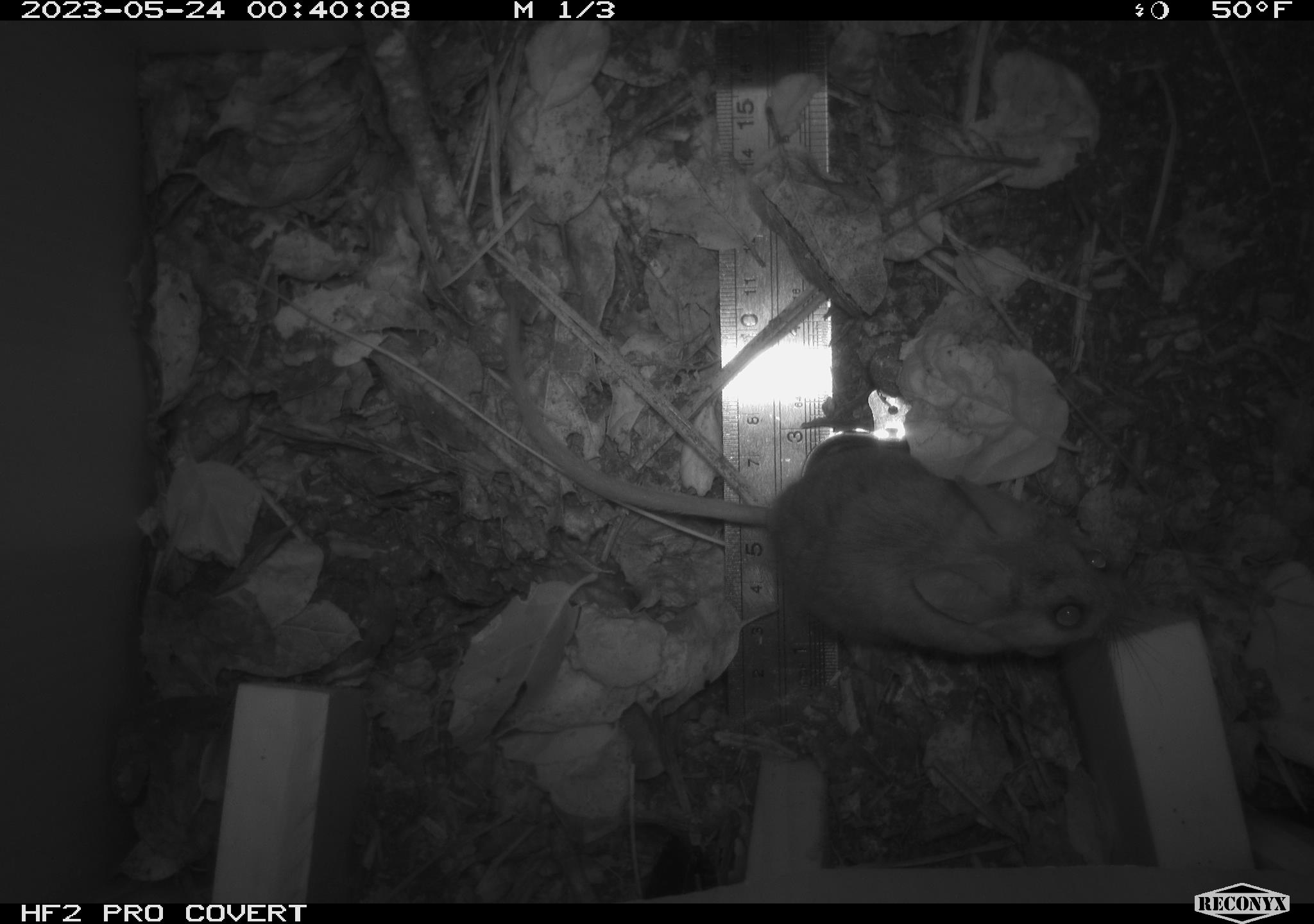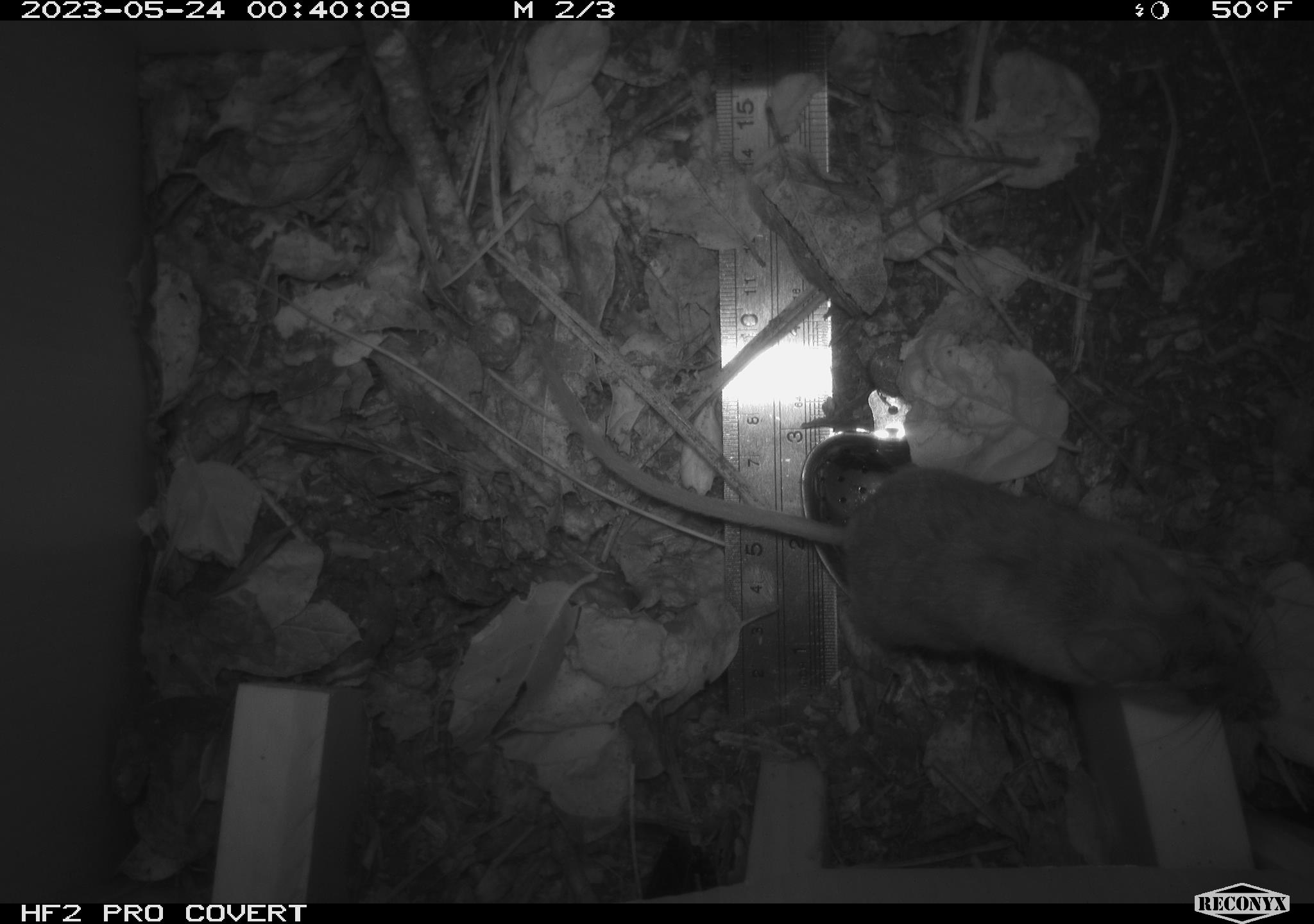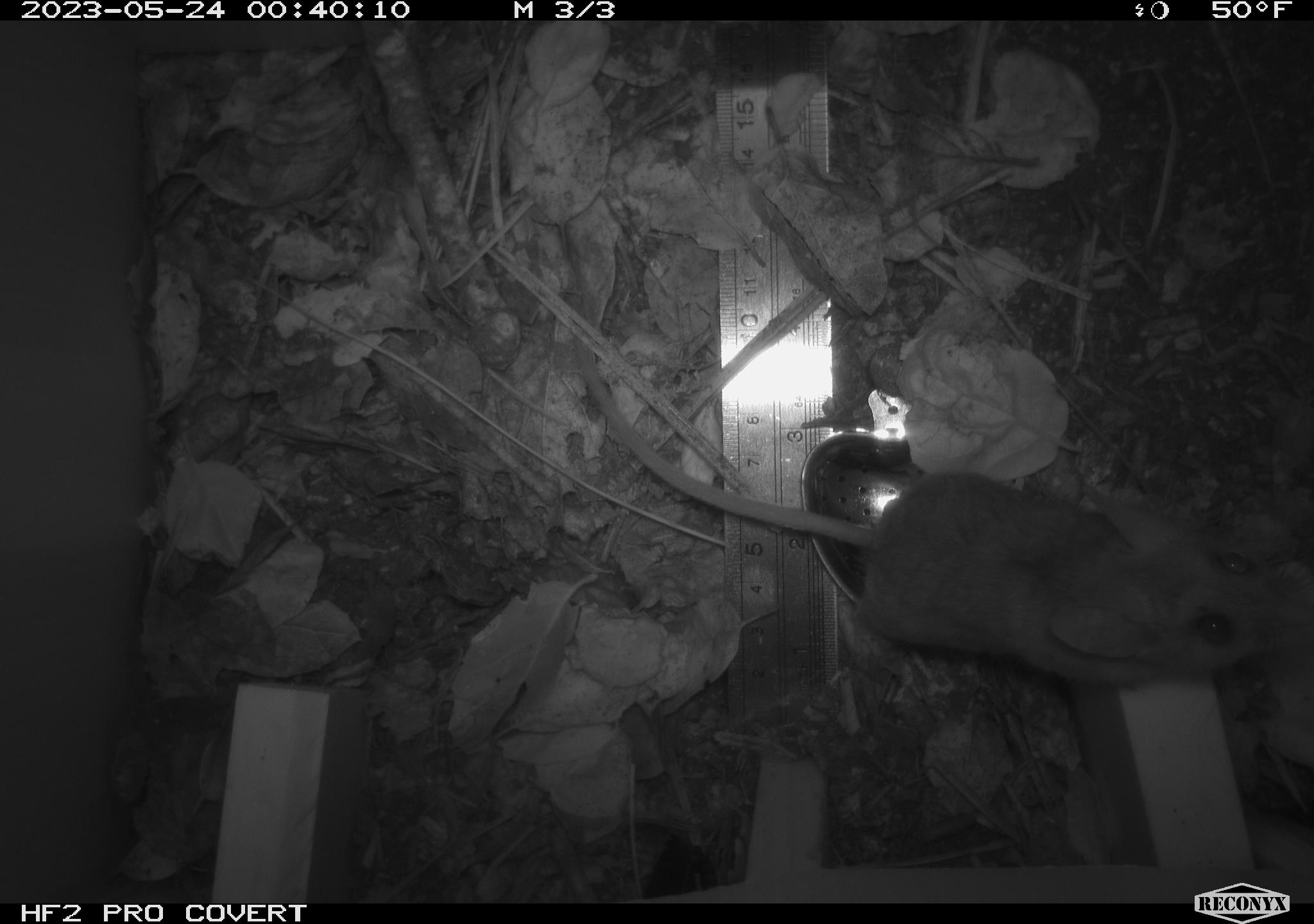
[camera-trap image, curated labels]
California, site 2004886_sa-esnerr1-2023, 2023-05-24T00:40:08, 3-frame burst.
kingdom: Animalia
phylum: Chordata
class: Mammalia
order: Rodentia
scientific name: Rodentia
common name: rodent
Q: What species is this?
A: Rodent (Rodentia).